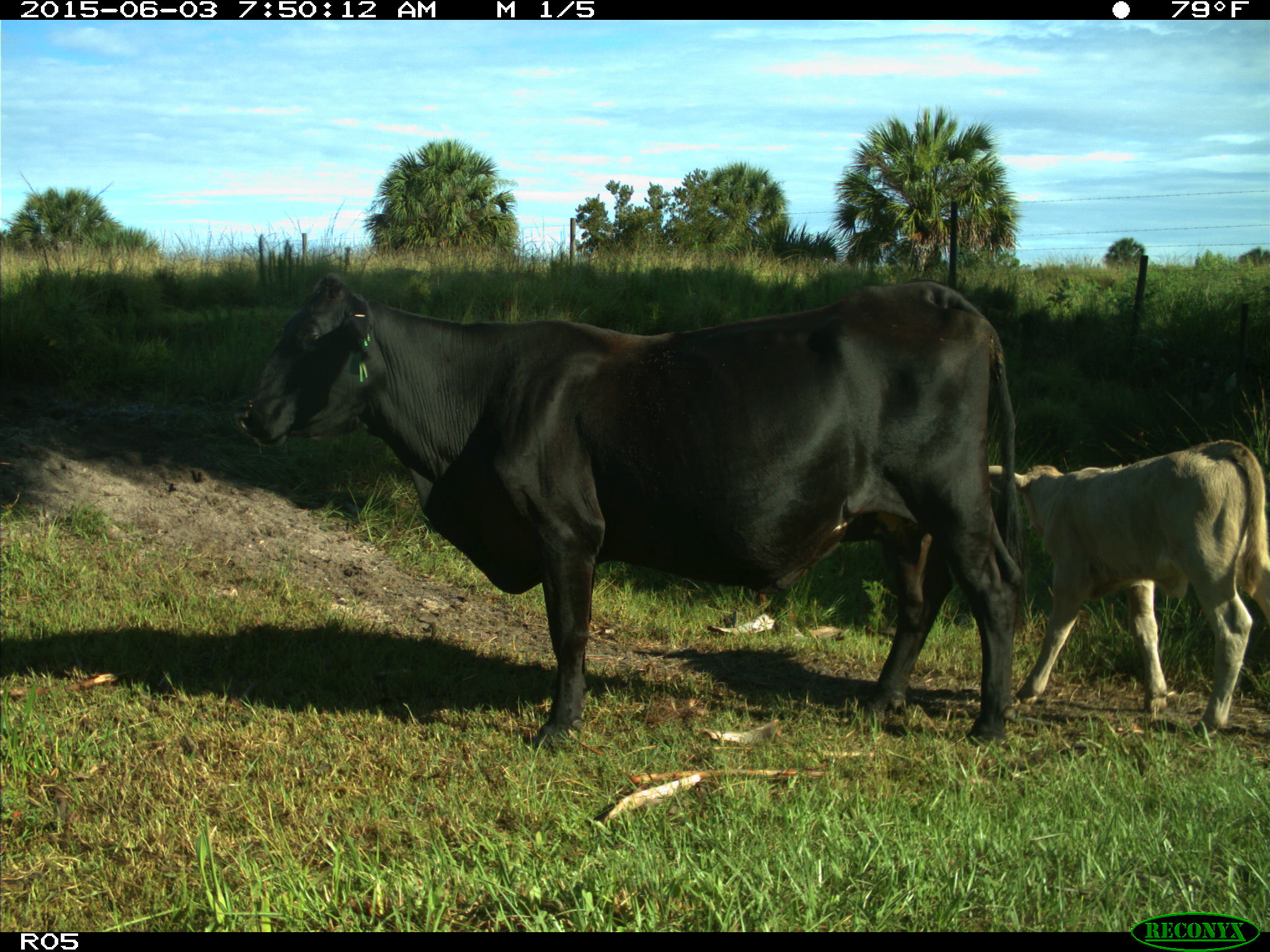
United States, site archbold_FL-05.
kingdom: Animalia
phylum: Chordata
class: Mammalia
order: Artiodactyla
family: Bovidae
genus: Bos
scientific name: Bos taurus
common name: domestic cow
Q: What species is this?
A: Bos taurus (domestic cow).